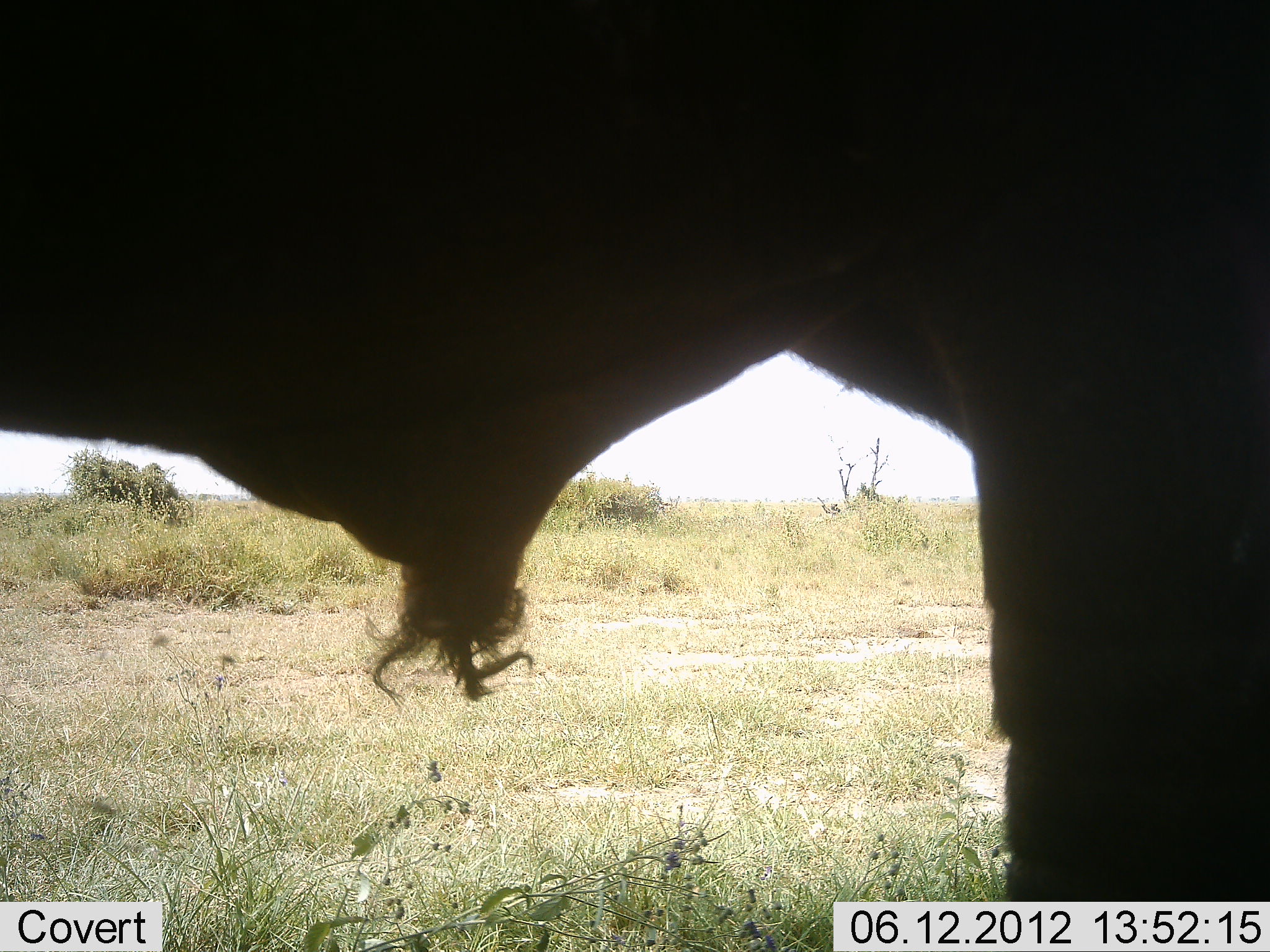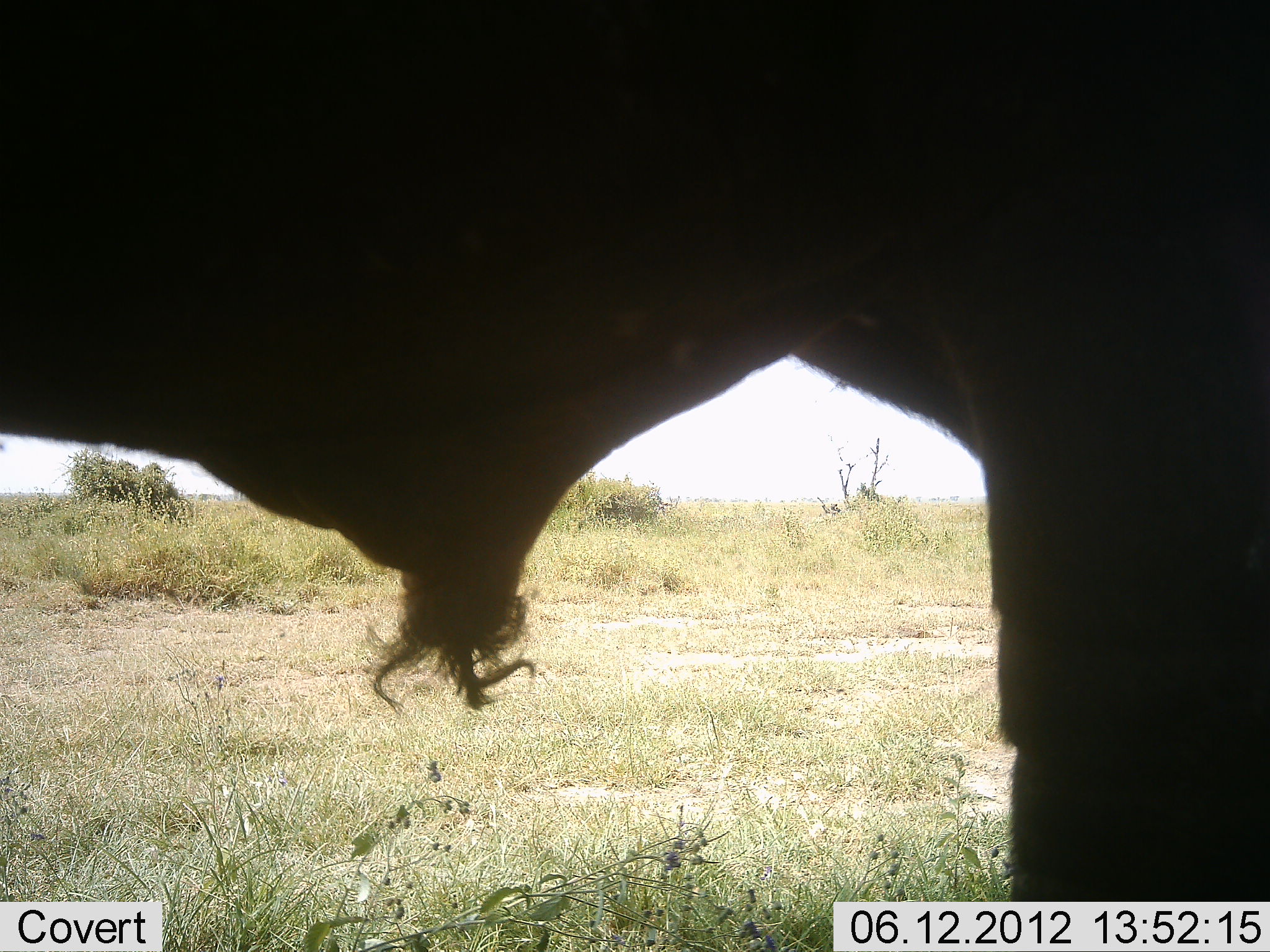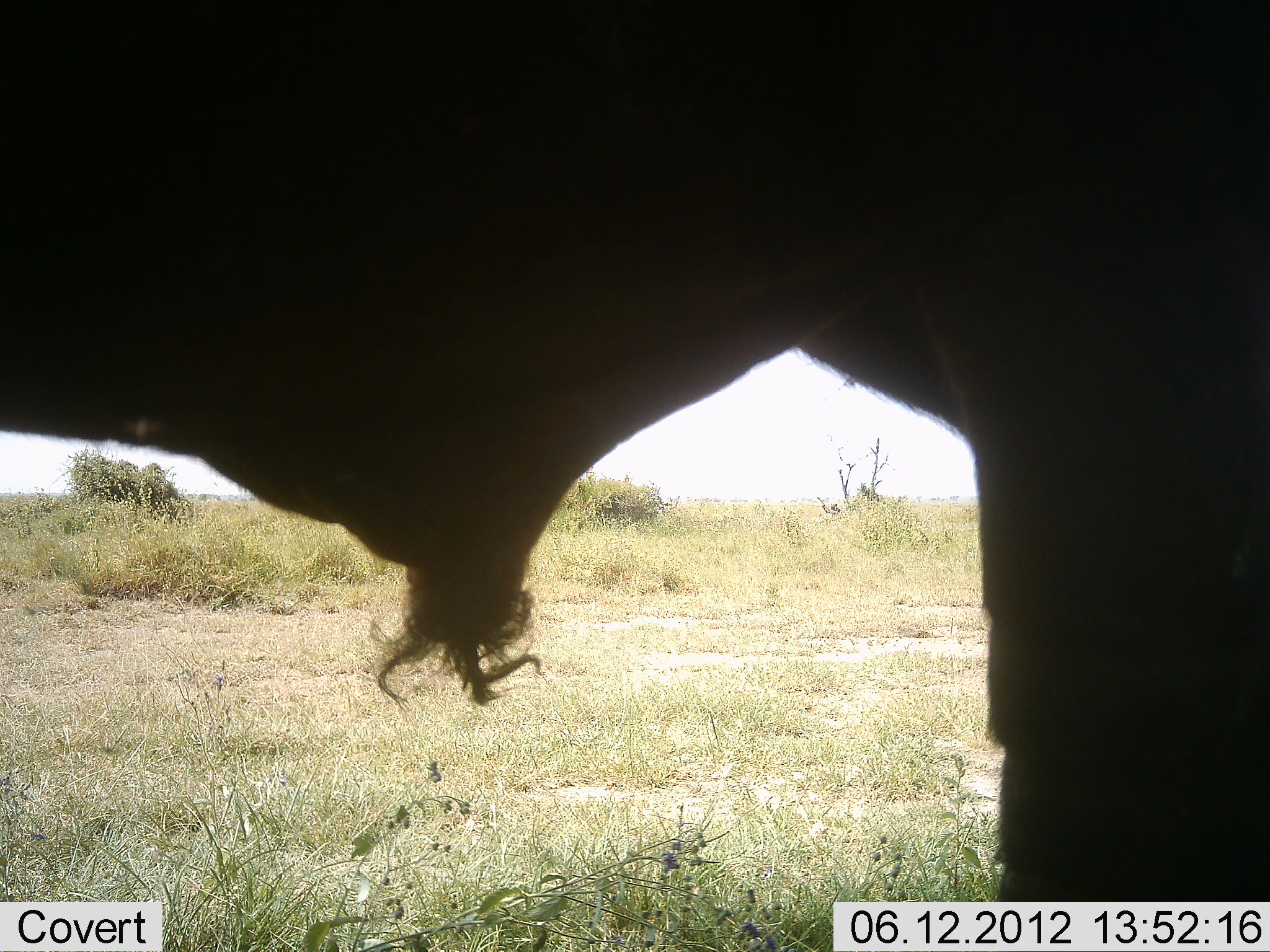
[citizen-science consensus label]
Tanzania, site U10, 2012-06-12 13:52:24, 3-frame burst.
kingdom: Animalia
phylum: Chordata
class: Mammalia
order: Artiodactyla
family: Bovidae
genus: Connochaetes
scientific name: Connochaetes taurinus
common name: blue wildebeest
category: wildebeest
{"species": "wildebeest (blue wildebeest) (Connochaetes taurinus)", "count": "1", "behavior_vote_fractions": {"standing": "100%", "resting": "0%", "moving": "0%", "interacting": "0%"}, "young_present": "0%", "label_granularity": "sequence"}